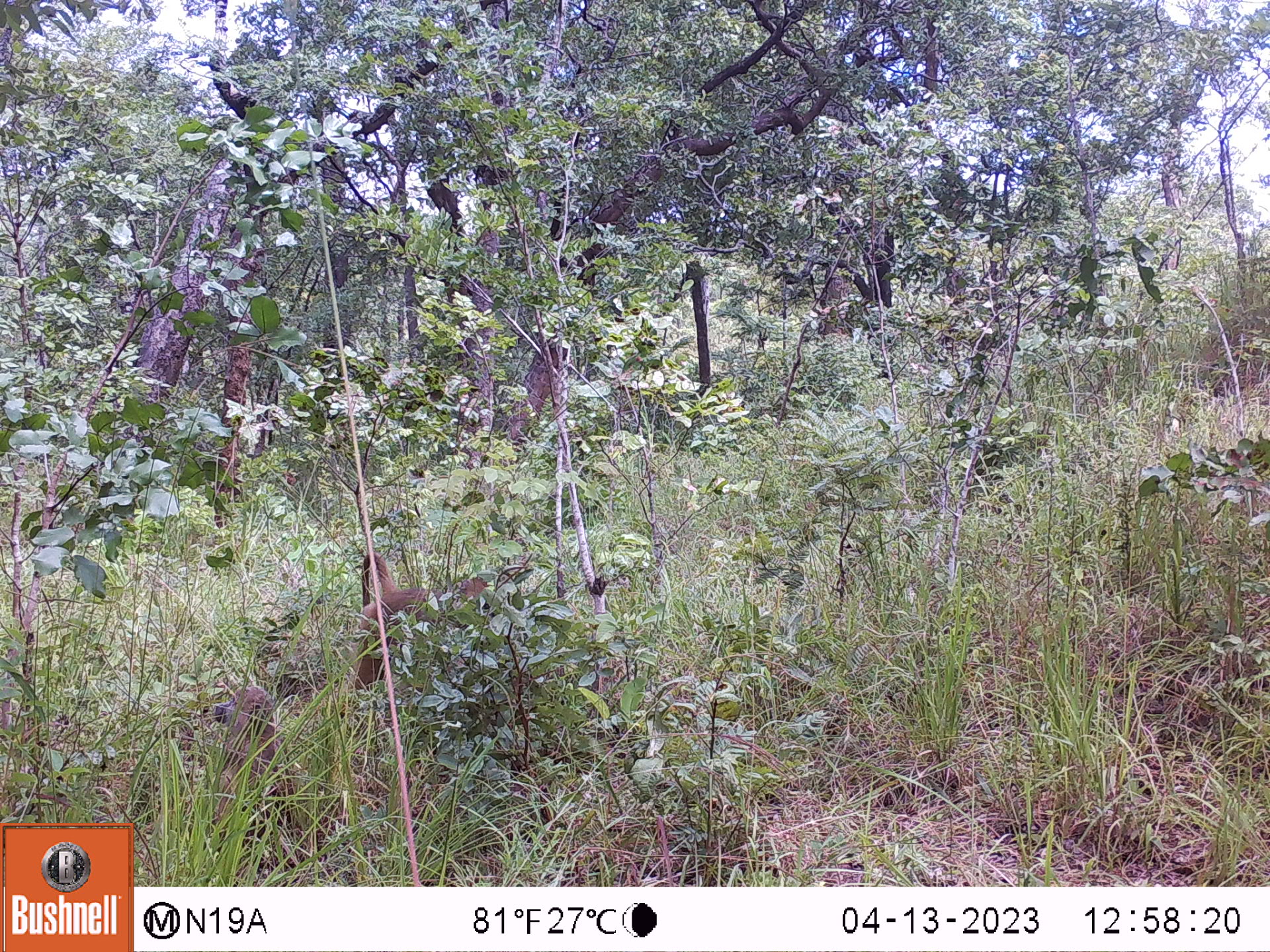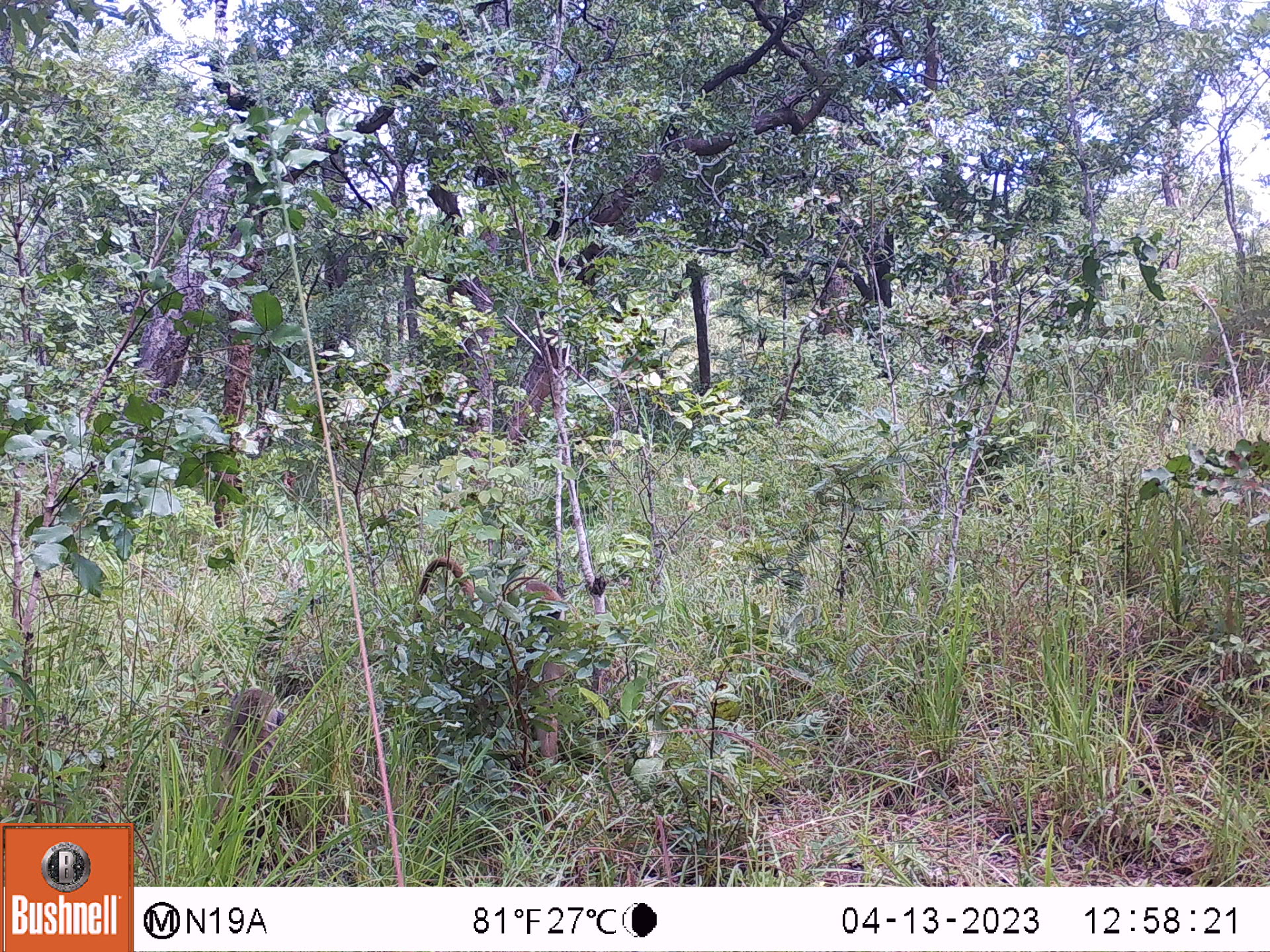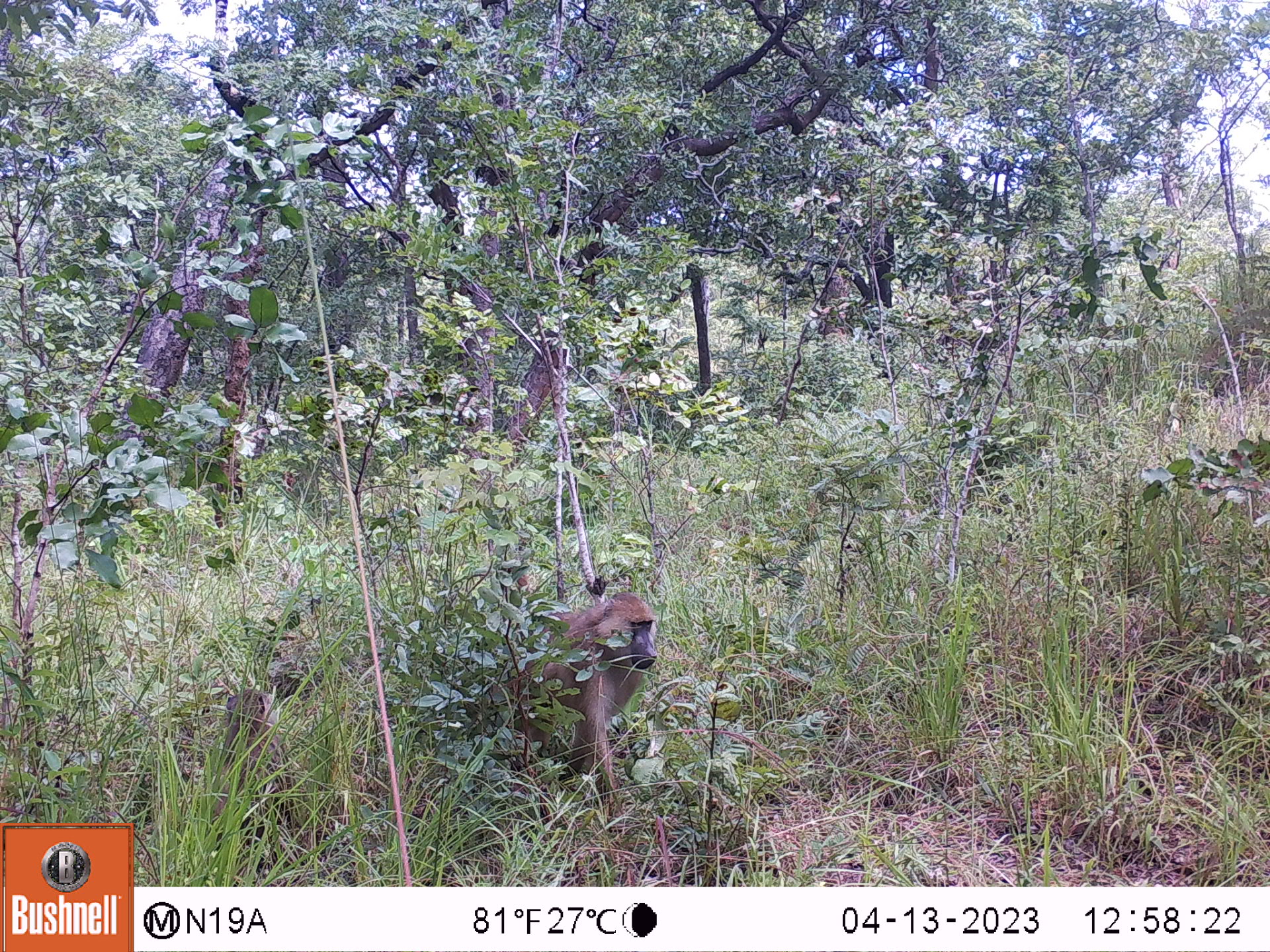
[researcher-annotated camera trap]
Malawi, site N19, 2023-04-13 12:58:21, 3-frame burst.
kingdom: Animalia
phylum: Chordata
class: Mammalia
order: Primates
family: Cercopithecidae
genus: Papio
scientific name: Papio cynocephalus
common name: yellow baboon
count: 2